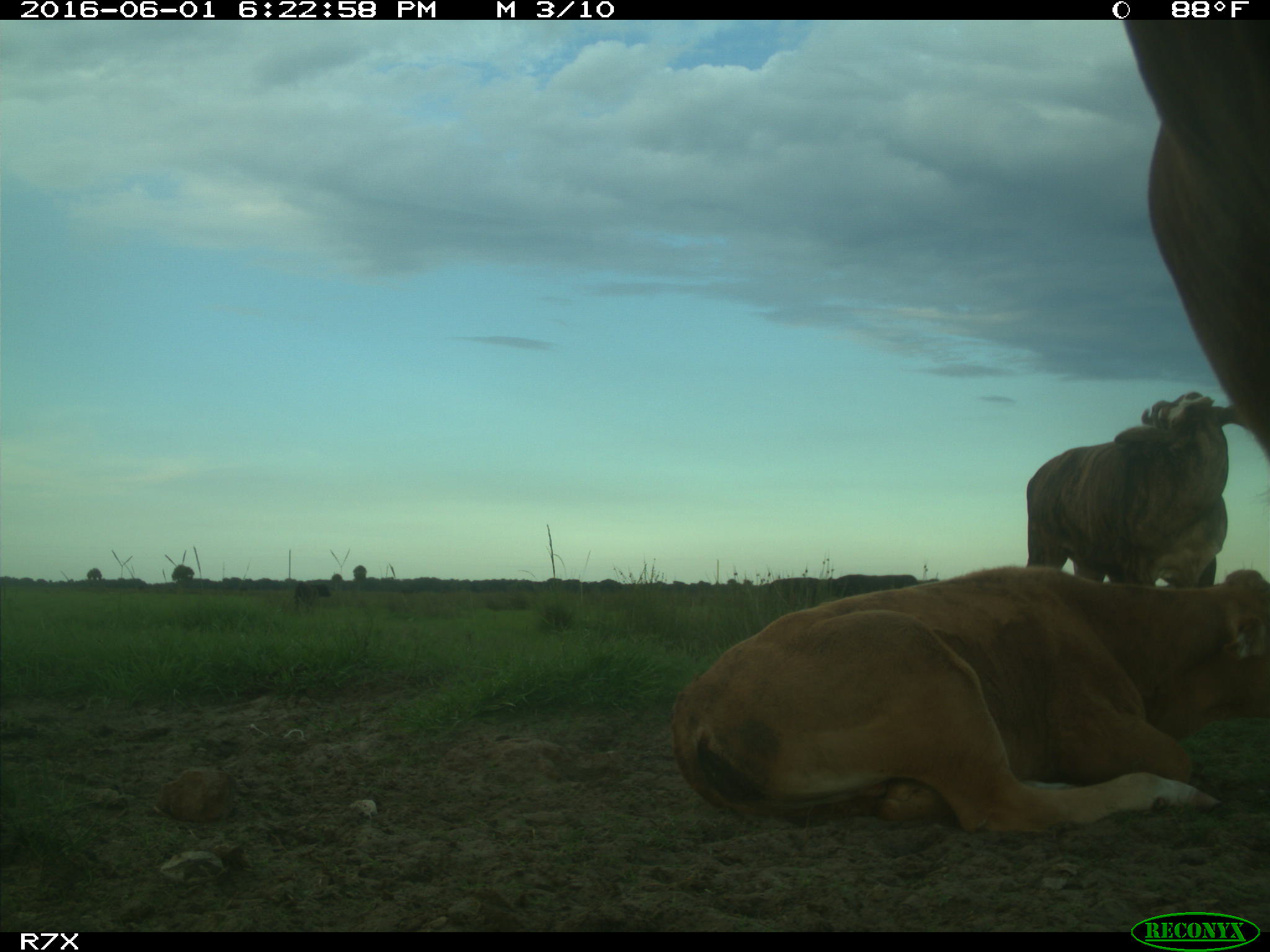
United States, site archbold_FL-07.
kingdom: Animalia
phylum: Chordata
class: Mammalia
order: Artiodactyla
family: Bovidae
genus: Bos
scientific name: Bos taurus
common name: domestic cow